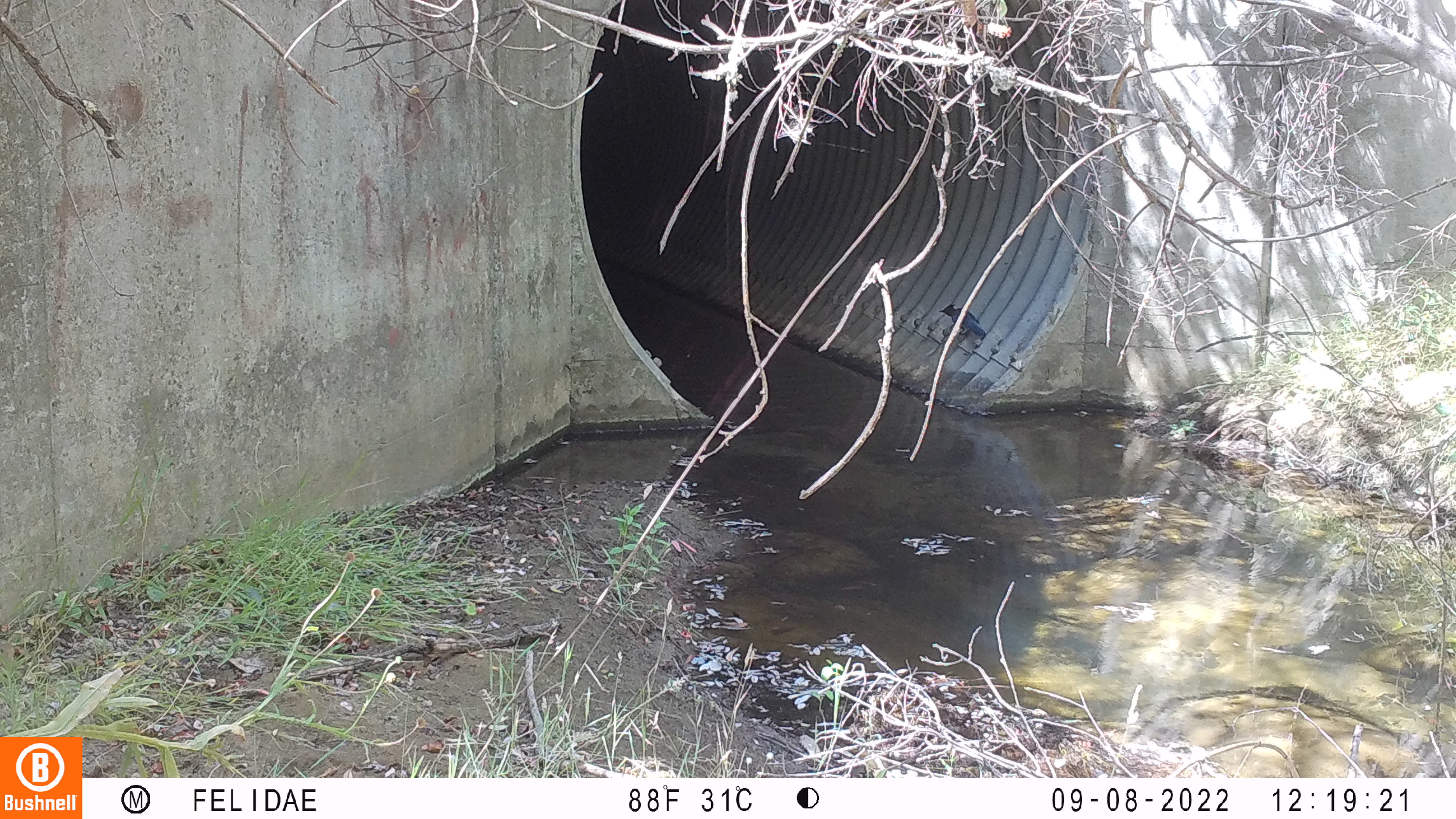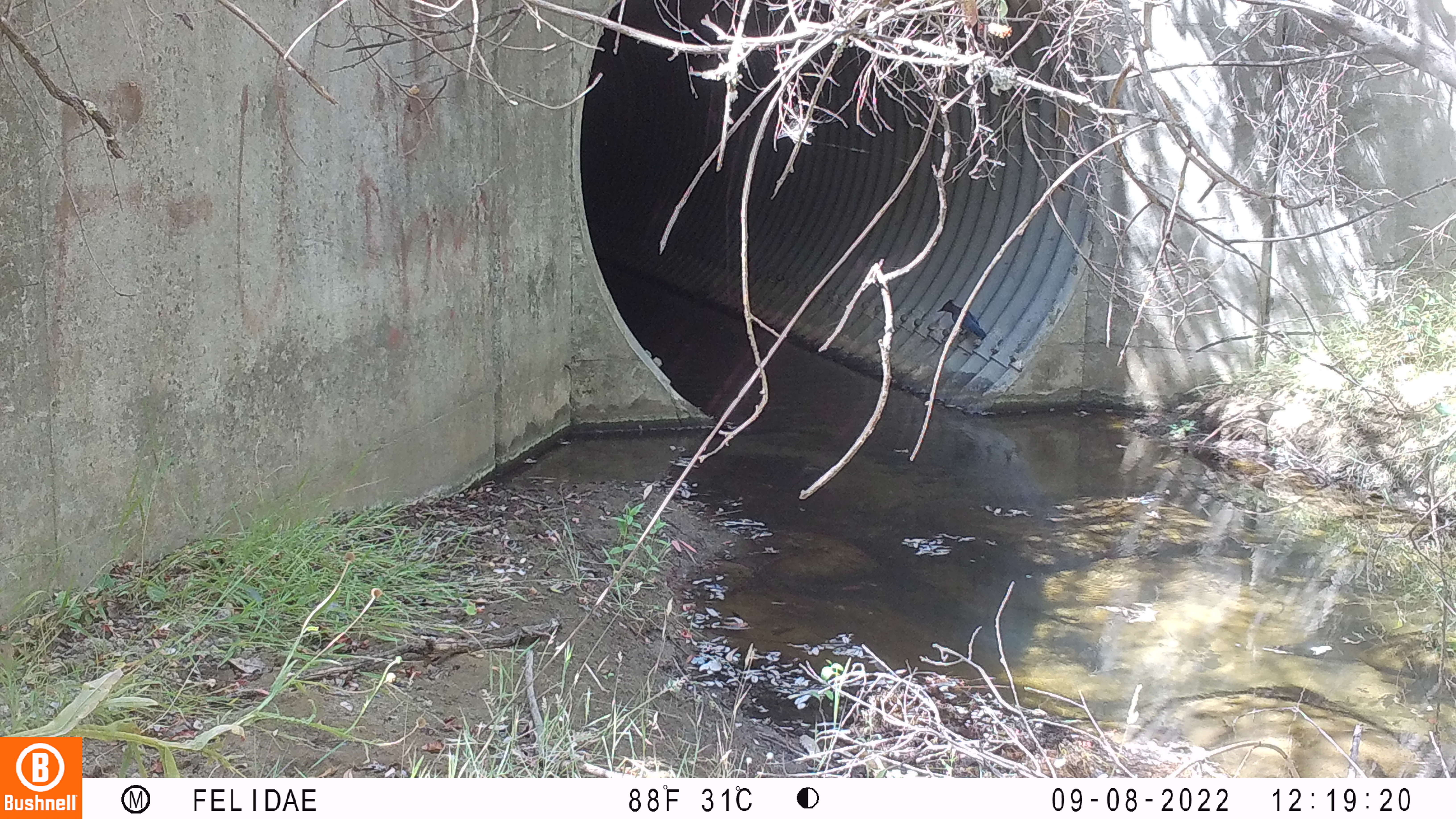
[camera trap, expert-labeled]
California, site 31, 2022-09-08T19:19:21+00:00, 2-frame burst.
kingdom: Animalia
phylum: Chordata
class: Aves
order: Passeriformes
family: Corvidae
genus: Cyanocitta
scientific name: Cyanocitta stelleri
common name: steller's jay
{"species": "steller's jay (Cyanocitta stelleri)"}